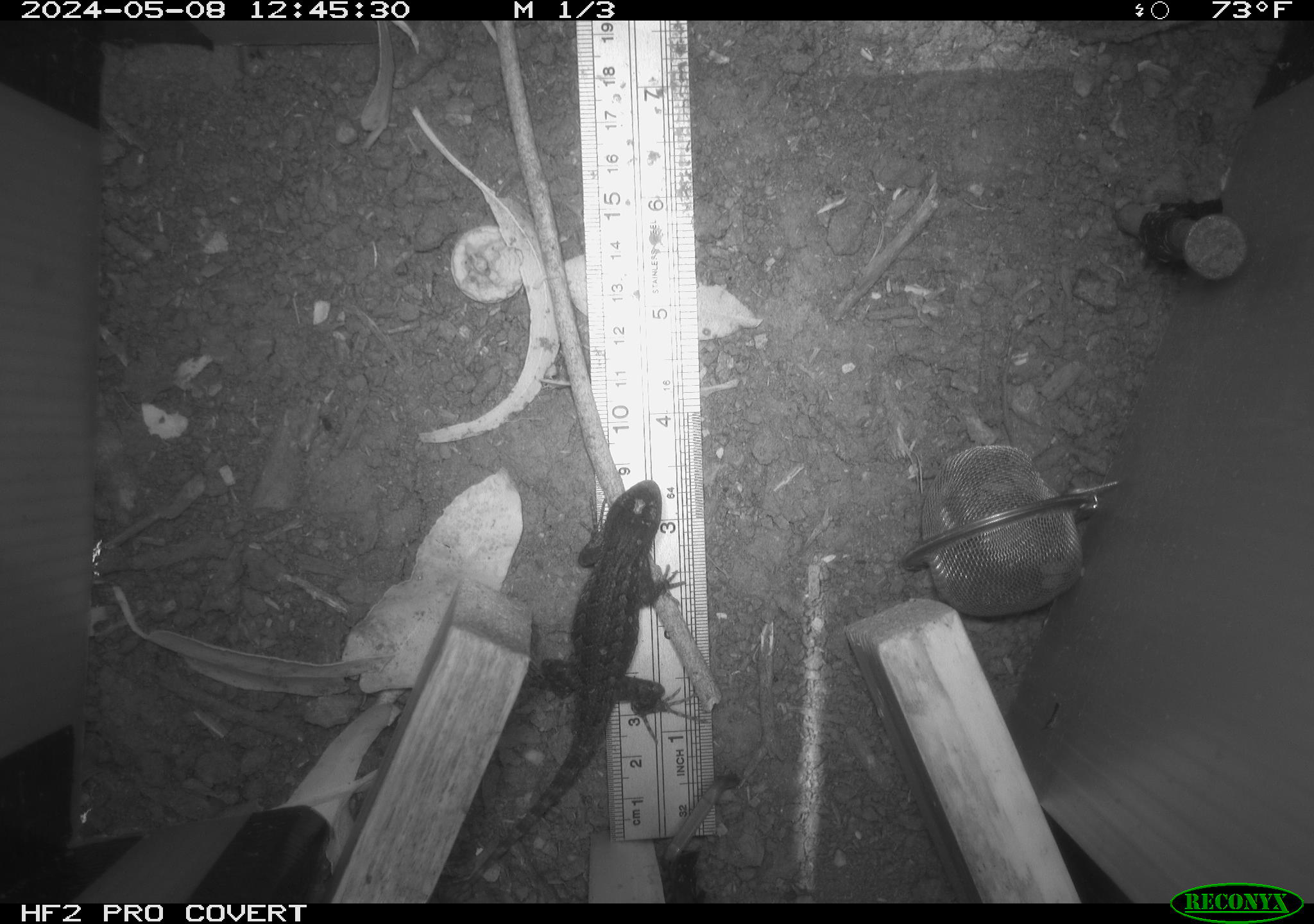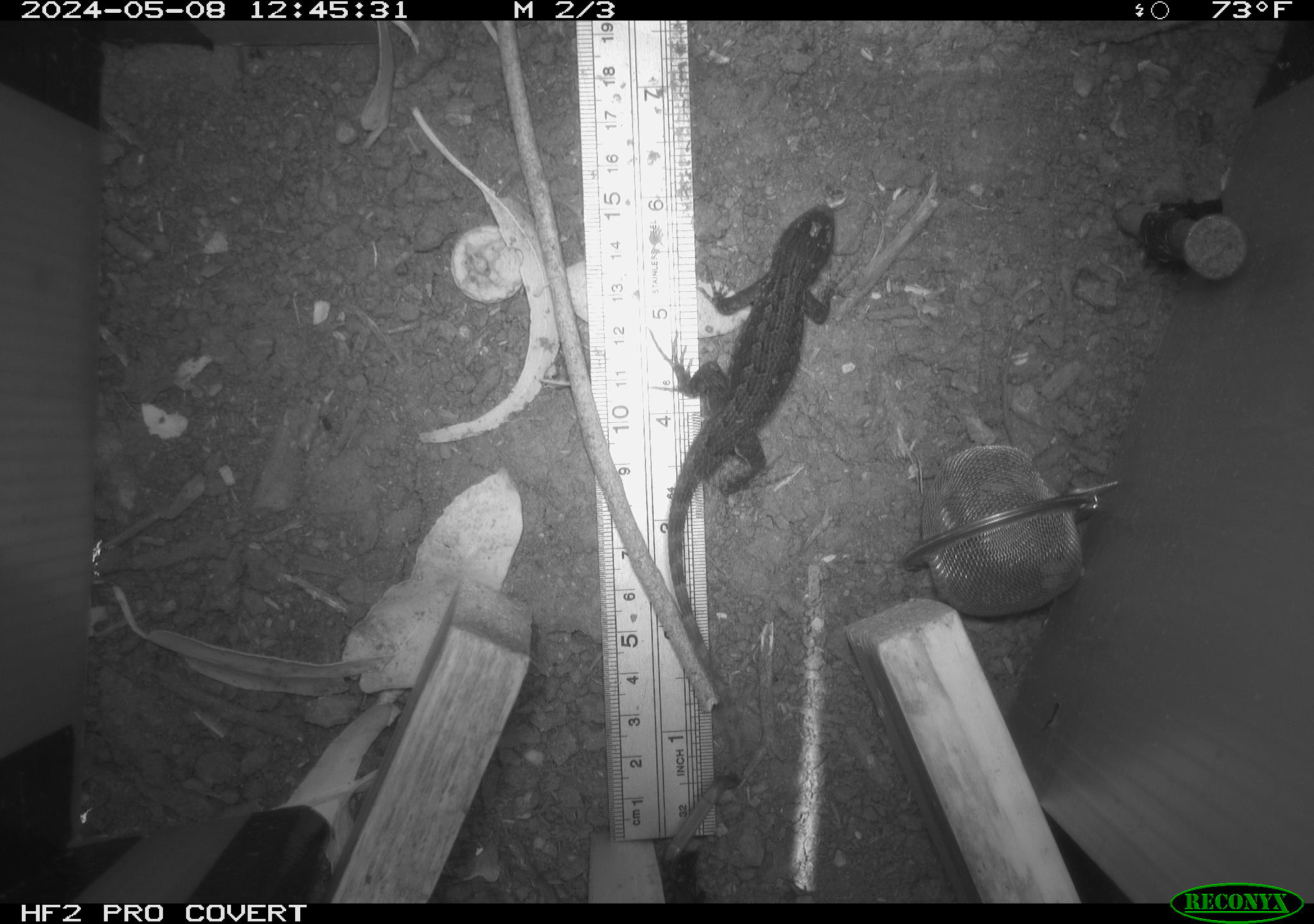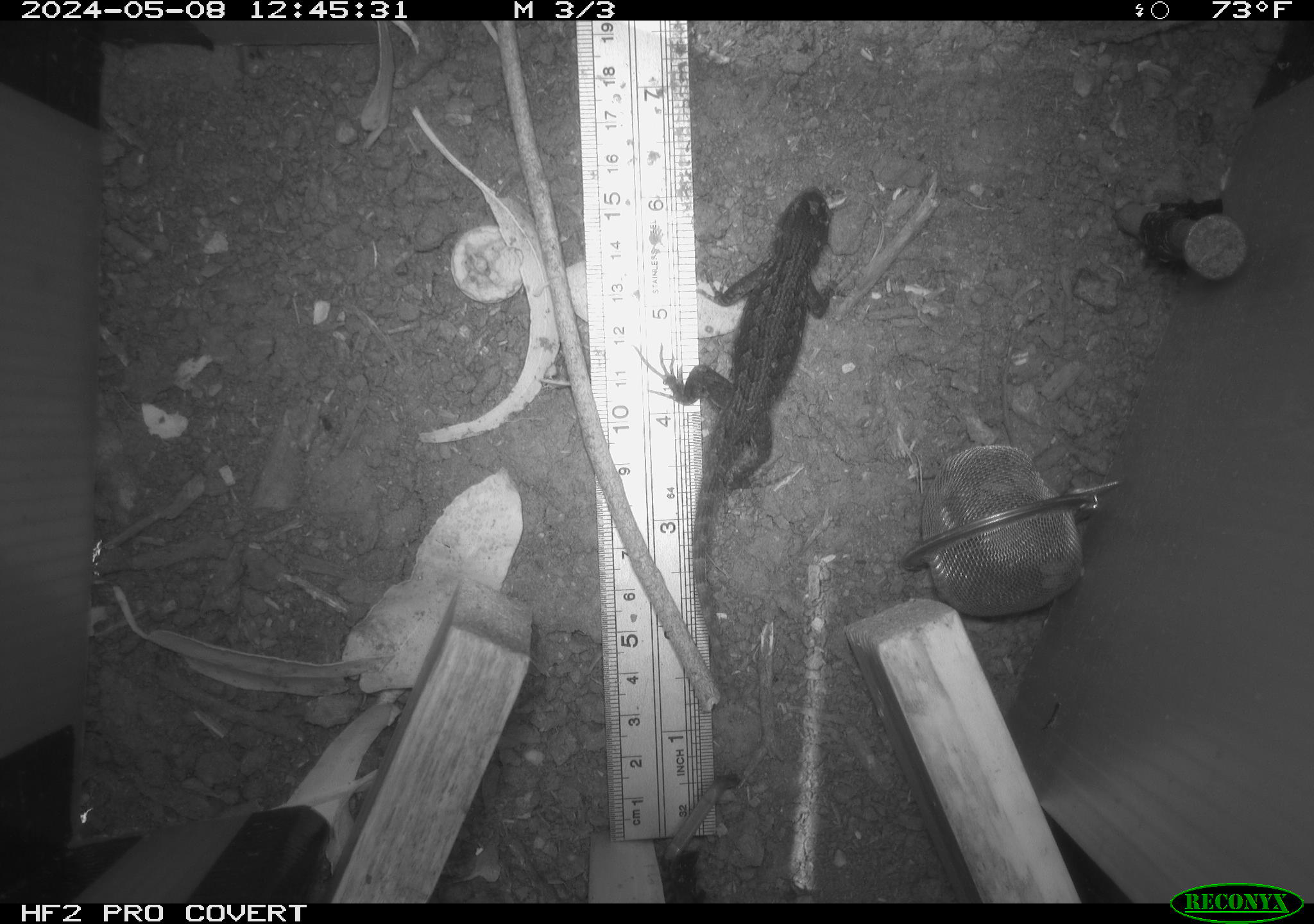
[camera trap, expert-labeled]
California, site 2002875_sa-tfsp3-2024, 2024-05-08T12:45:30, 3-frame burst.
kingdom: Animalia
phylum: Chordata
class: Reptilia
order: Squamata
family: Phrynosomatidae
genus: Sceloporus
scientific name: Sceloporus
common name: spiny lizards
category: sceloporus species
Sceloporus species (spiny lizards) (Sceloporus).